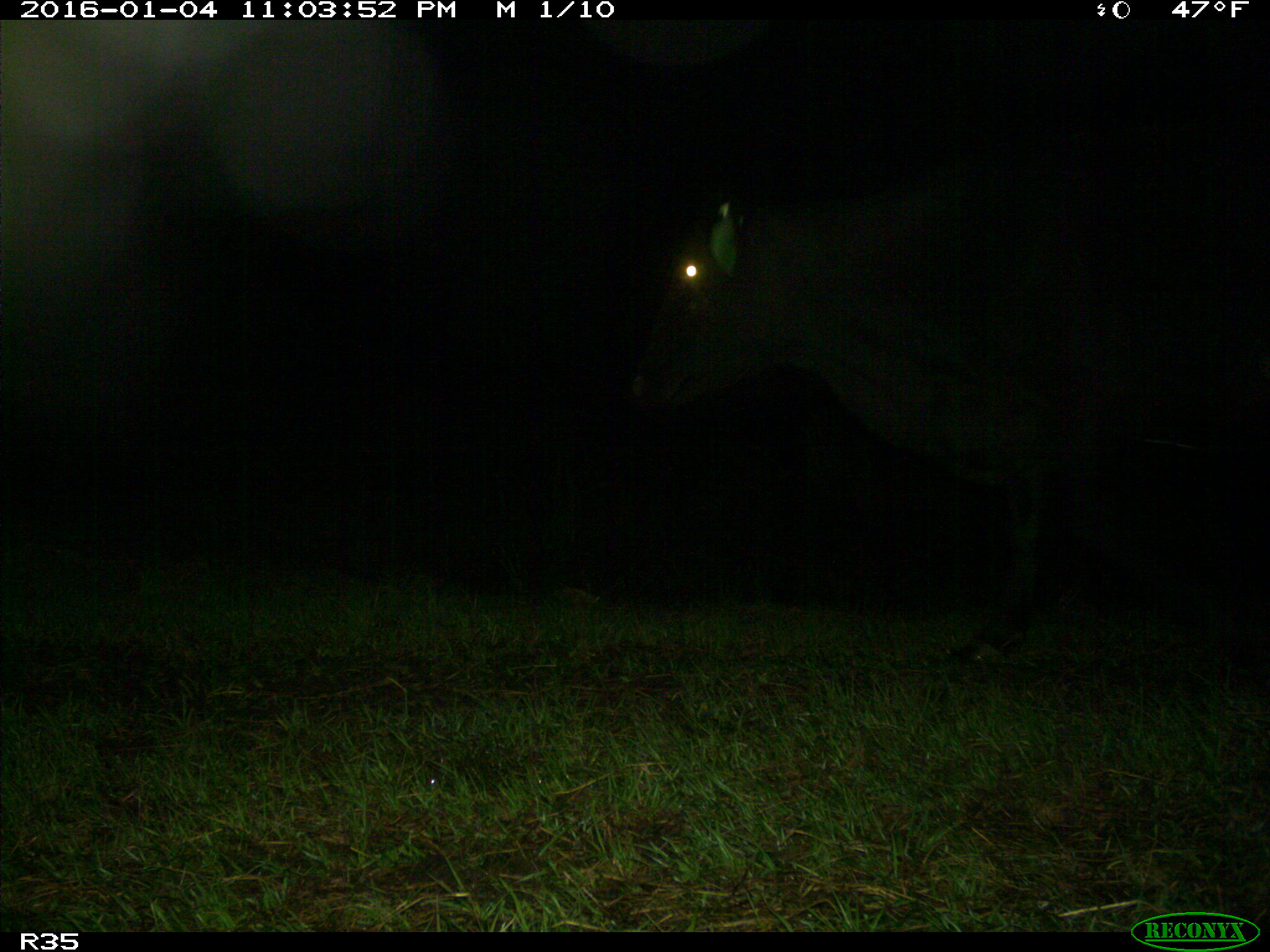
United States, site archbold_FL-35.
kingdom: Animalia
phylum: Chordata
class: Mammalia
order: Artiodactyla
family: Bovidae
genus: Bos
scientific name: Bos taurus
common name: domestic cow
Bos taurus (domestic cow).